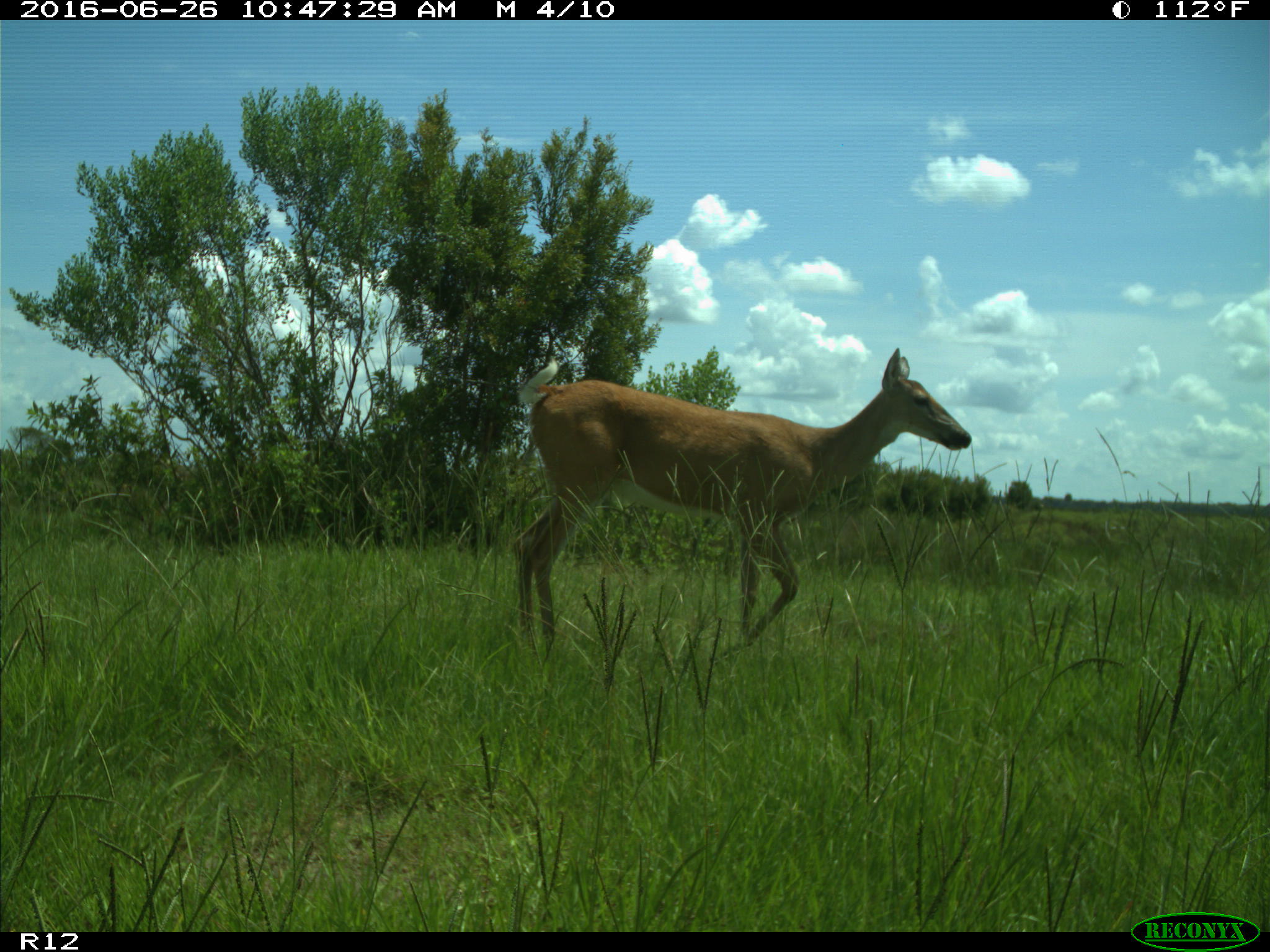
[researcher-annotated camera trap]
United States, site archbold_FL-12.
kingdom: Animalia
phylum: Chordata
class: Mammalia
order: Artiodactyla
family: Cervidae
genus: Odocoileus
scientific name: Odocoileus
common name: deer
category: unidentified deer